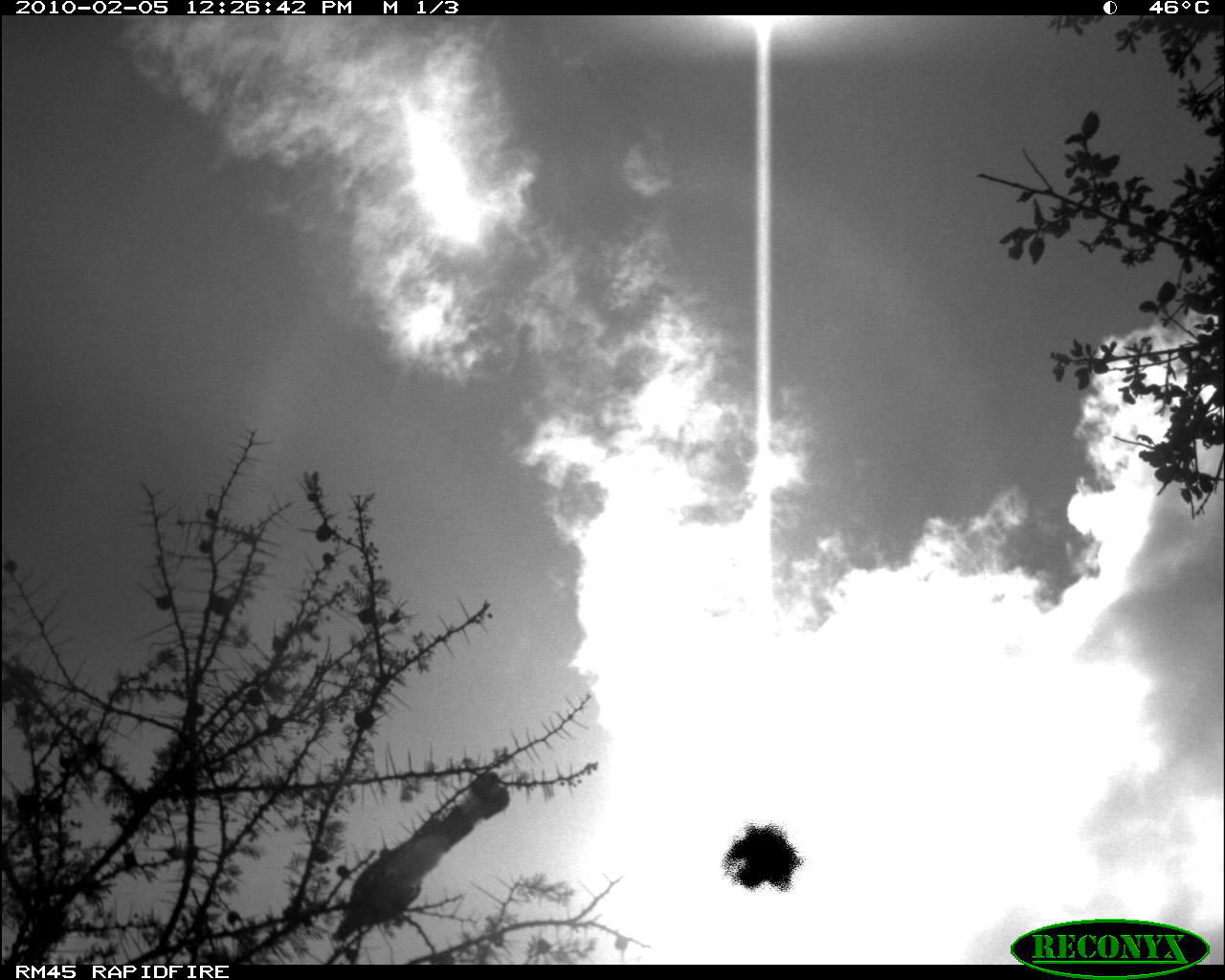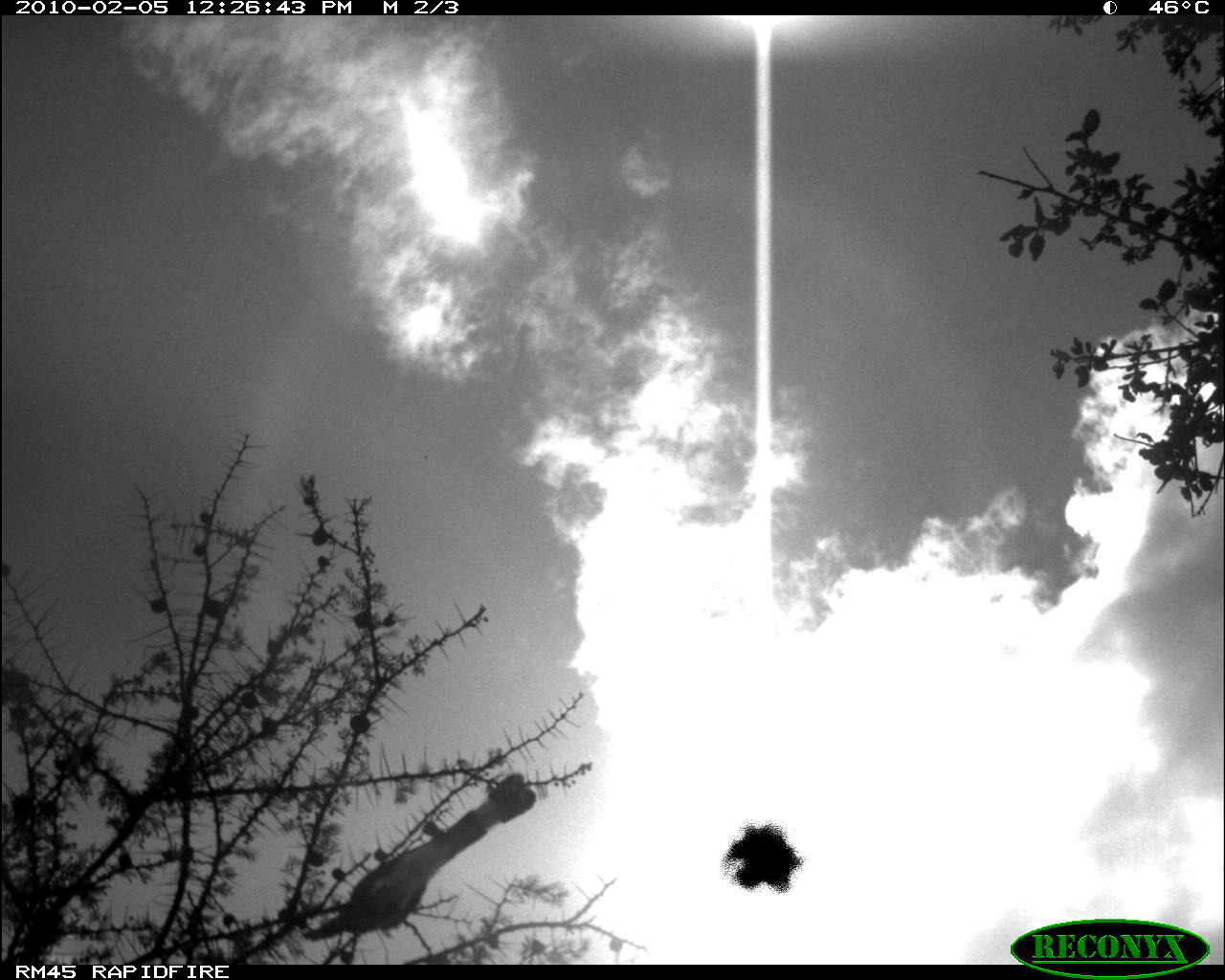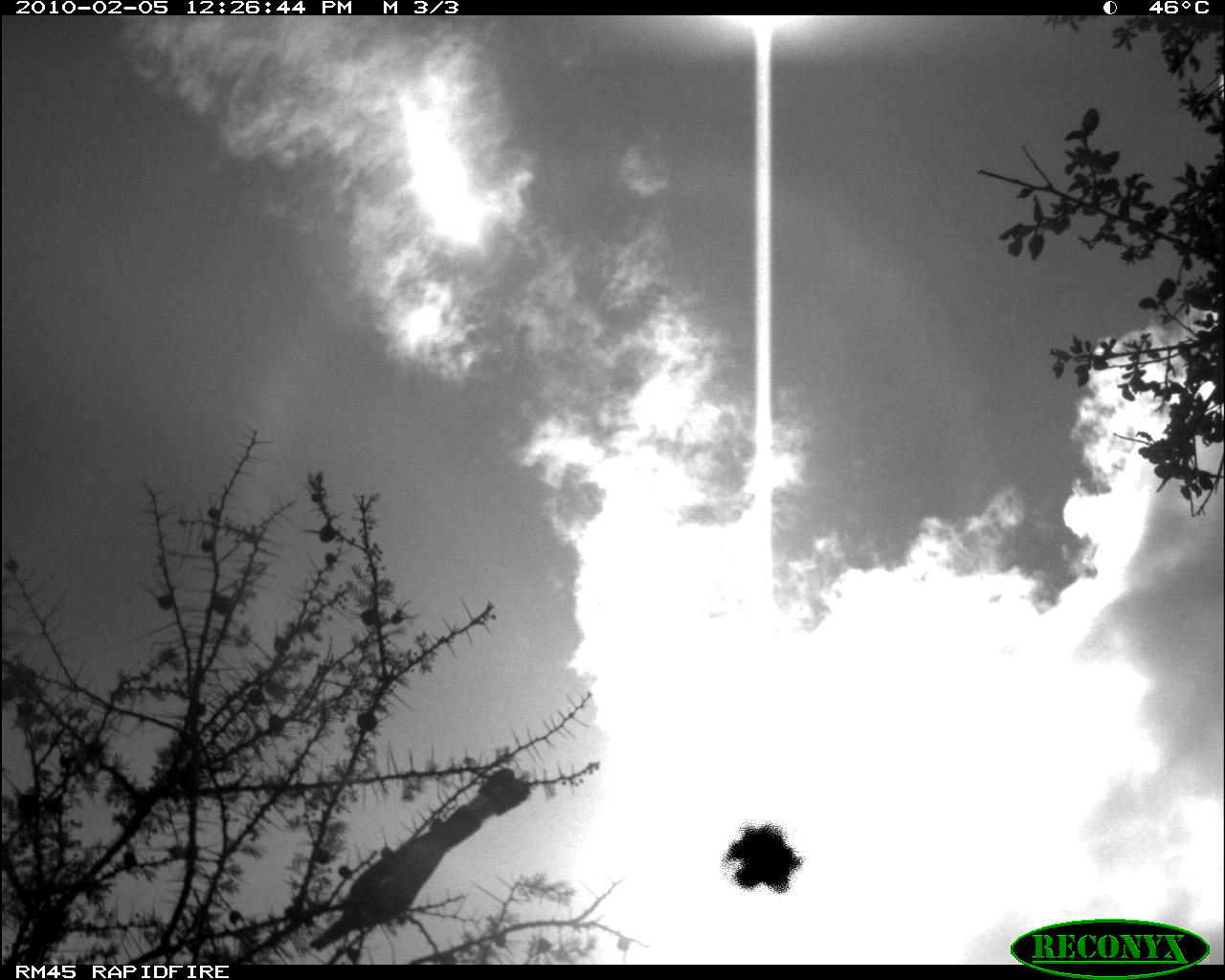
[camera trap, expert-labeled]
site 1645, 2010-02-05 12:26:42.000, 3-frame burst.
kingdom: Animalia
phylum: Chordata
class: Aves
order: Musophagiformes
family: Musophagidae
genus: Corythaixoides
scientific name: Corythaixoides leucogaster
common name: white-bellied go-away-bird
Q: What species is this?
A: Corythaixoides leucogaster (white-bellied go-away-bird).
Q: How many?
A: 1.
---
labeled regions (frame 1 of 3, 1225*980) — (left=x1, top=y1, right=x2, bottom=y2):
corythaixoides leucogaster: (left=330, top=765, right=510, bottom=947)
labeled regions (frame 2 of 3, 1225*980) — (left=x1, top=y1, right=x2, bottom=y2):
corythaixoides leucogaster: (left=295, top=771, right=537, bottom=941)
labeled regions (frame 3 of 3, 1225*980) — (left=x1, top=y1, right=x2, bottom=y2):
corythaixoides leucogaster: (left=307, top=765, right=533, bottom=954)